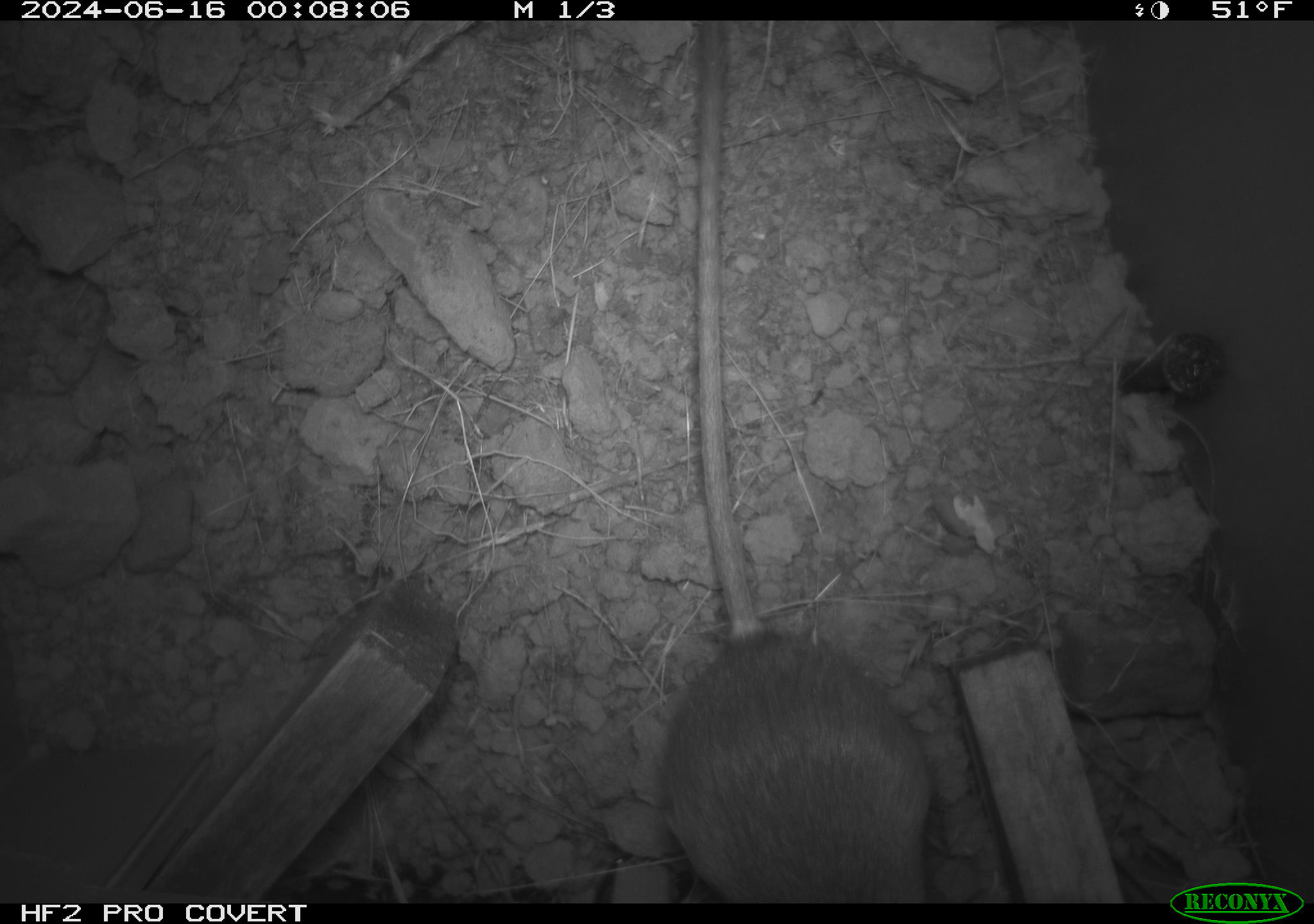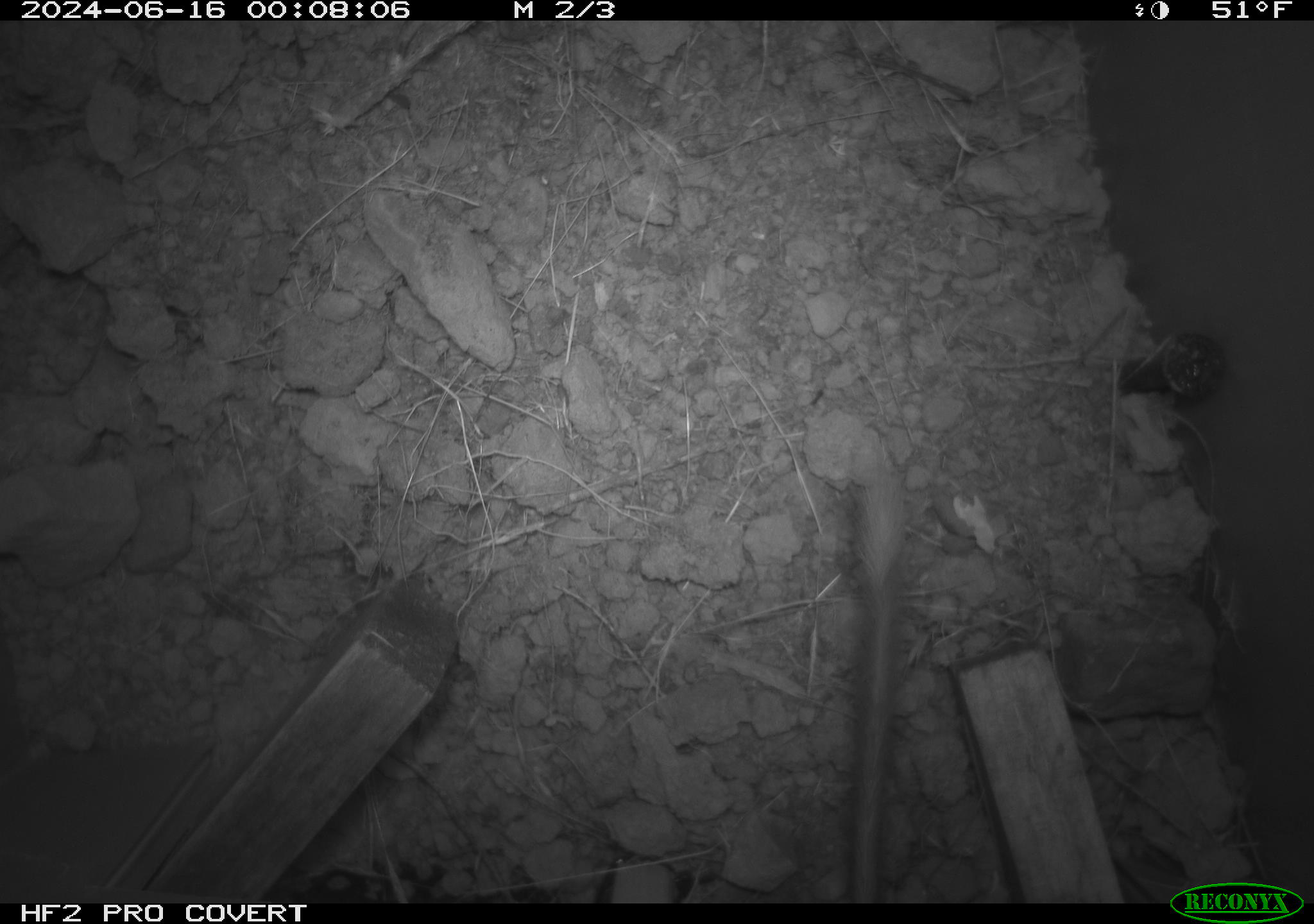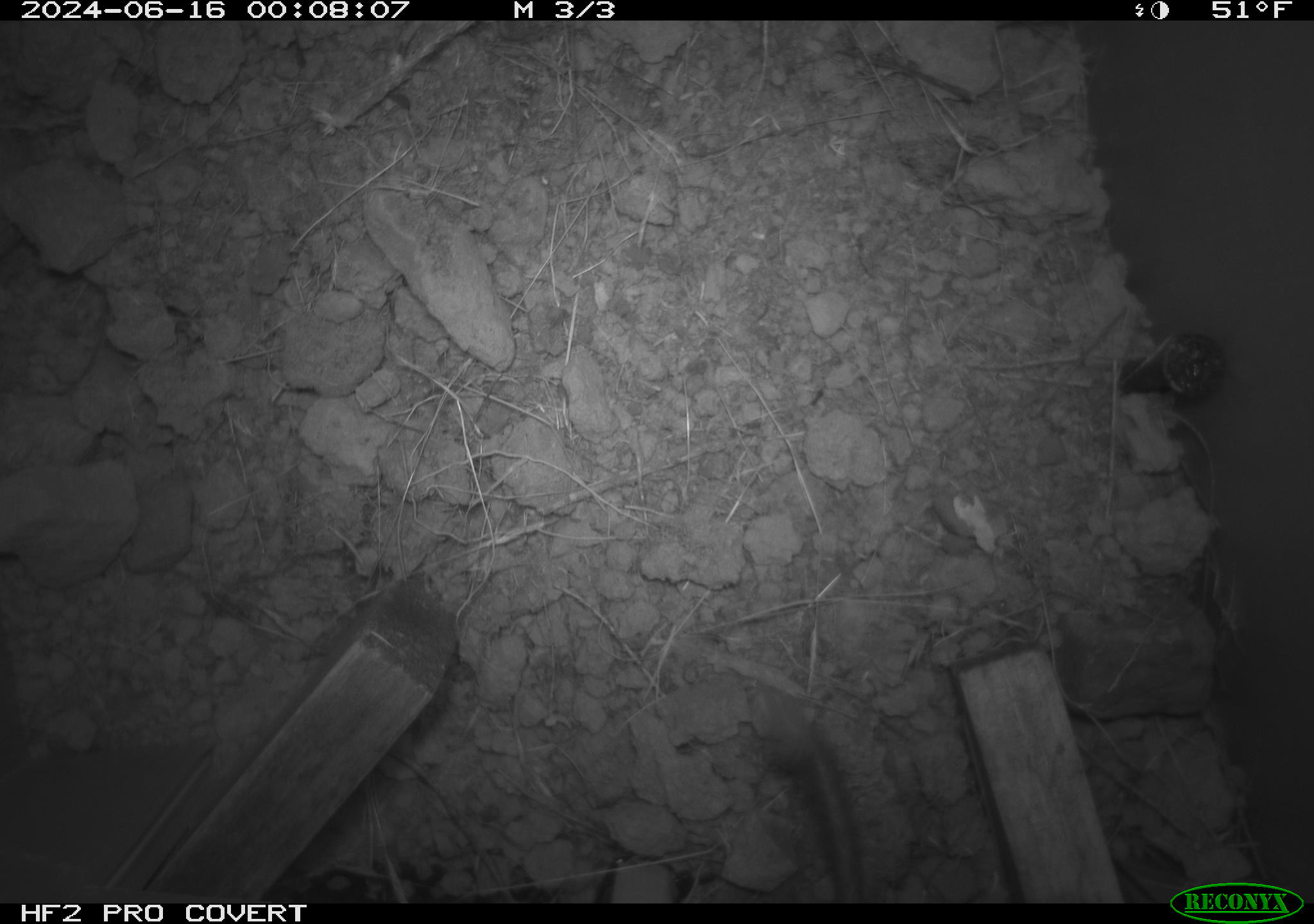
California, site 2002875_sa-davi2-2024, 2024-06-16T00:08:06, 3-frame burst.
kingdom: Animalia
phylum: Chordata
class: Mammalia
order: Rodentia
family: Heteromyidae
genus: Dipodomys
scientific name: Dipodomys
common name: kangaroo rats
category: dipodomys species